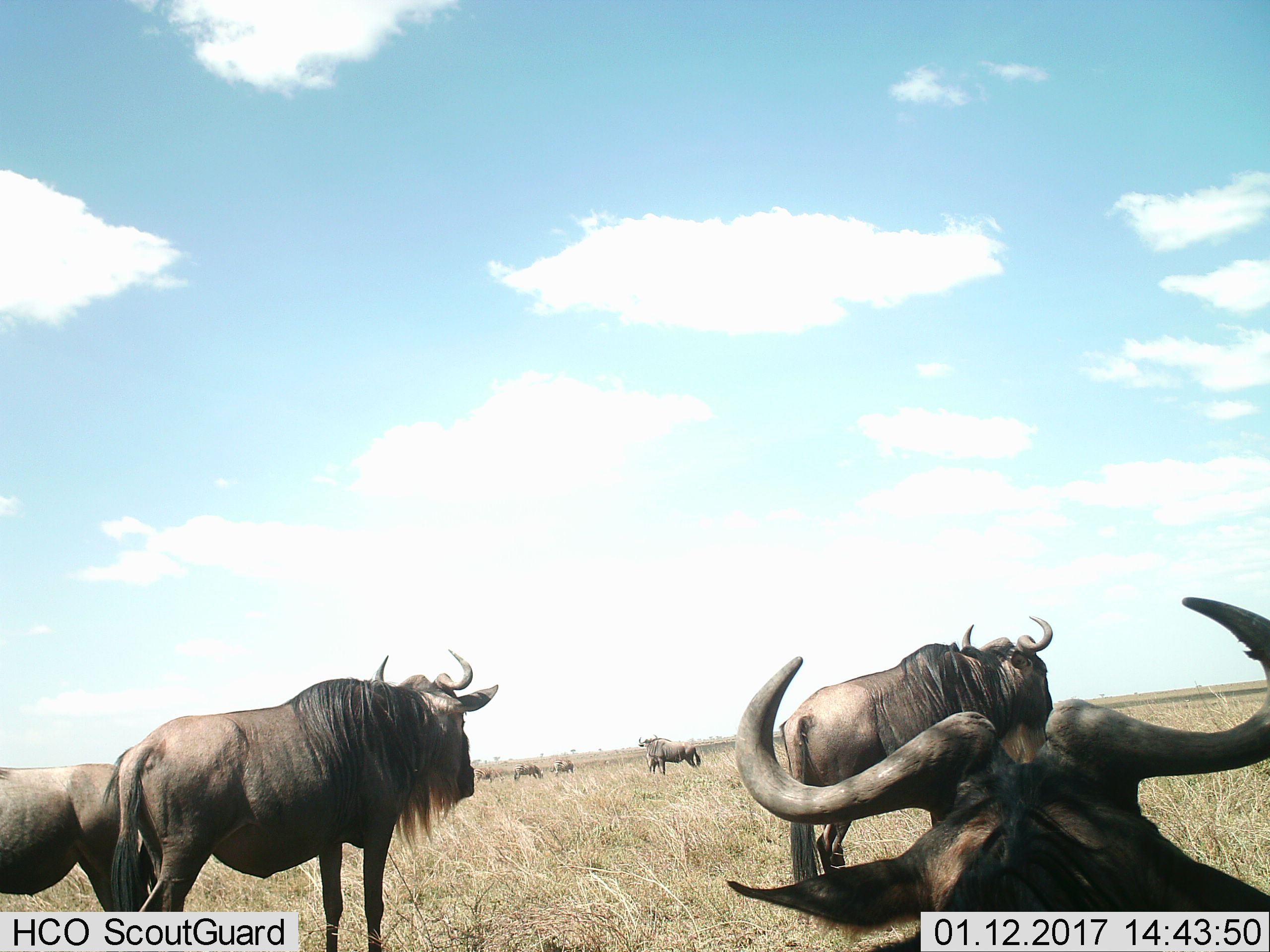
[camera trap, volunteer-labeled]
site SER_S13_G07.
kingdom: Animalia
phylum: Chordata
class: Mammalia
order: Artiodactyla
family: Bovidae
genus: Connochaetes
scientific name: Connochaetes taurinus taurinus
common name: blue wildebeest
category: wildebeestblue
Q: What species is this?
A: Wildebeestblue (blue wildebeest) (Connochaetes taurinus taurinus).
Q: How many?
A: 6.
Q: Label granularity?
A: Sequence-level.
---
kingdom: Animalia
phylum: Chordata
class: Mammalia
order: Perissodactyla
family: Equidae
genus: Equus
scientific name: Equus quagga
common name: plains zebra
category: zebraplains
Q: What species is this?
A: Zebraplains (plains zebra) (Equus quagga).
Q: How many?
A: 3.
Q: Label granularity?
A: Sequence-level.